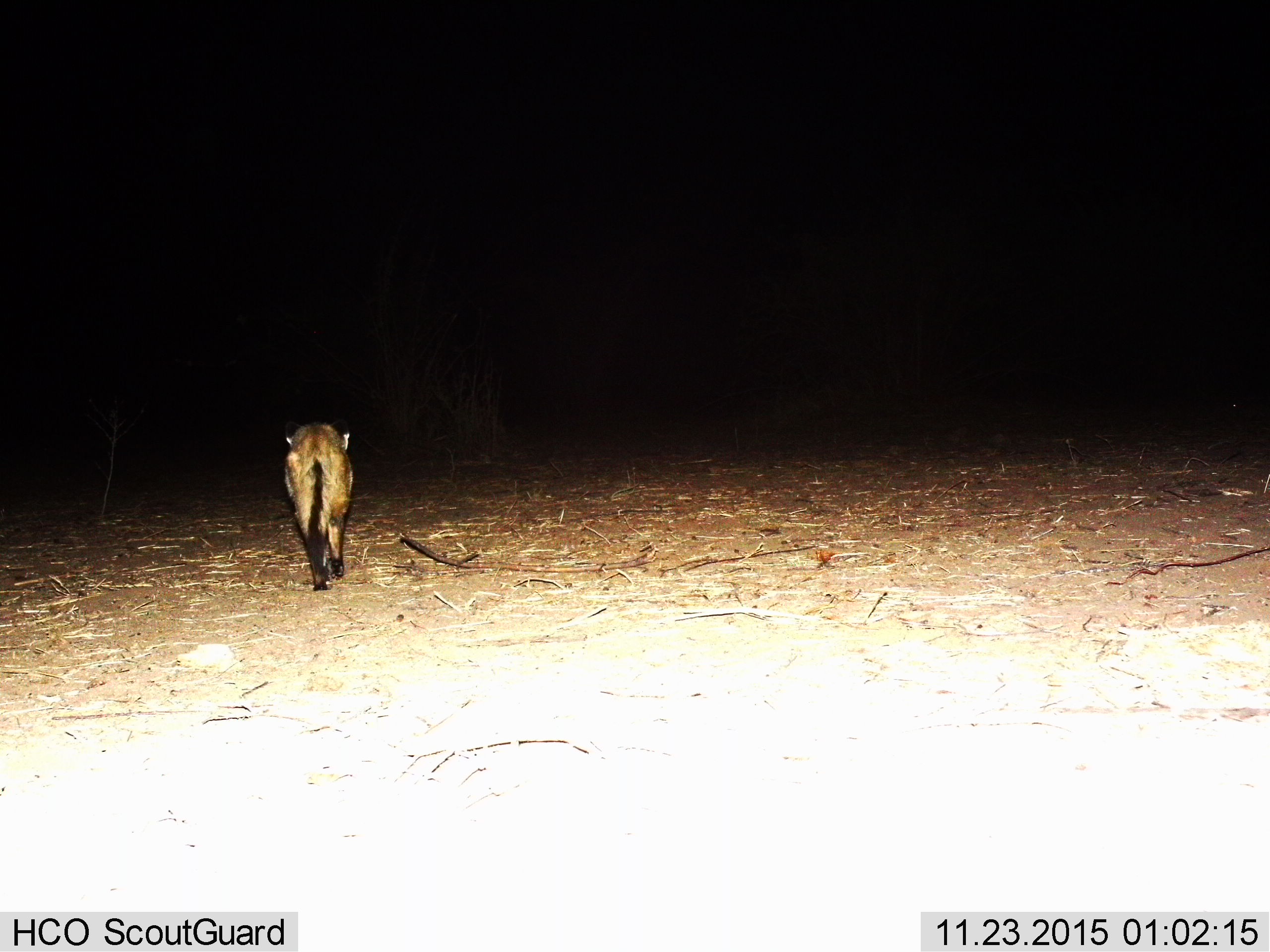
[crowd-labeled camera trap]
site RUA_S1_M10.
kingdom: Animalia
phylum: Chordata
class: Mammalia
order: Carnivora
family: Canidae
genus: Lupulella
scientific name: Lupulella mesomelas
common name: black-backed jackal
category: jackalblackbacked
Jackalblackbacked (black-backed jackal) (Lupulella mesomelas), count 1. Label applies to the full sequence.